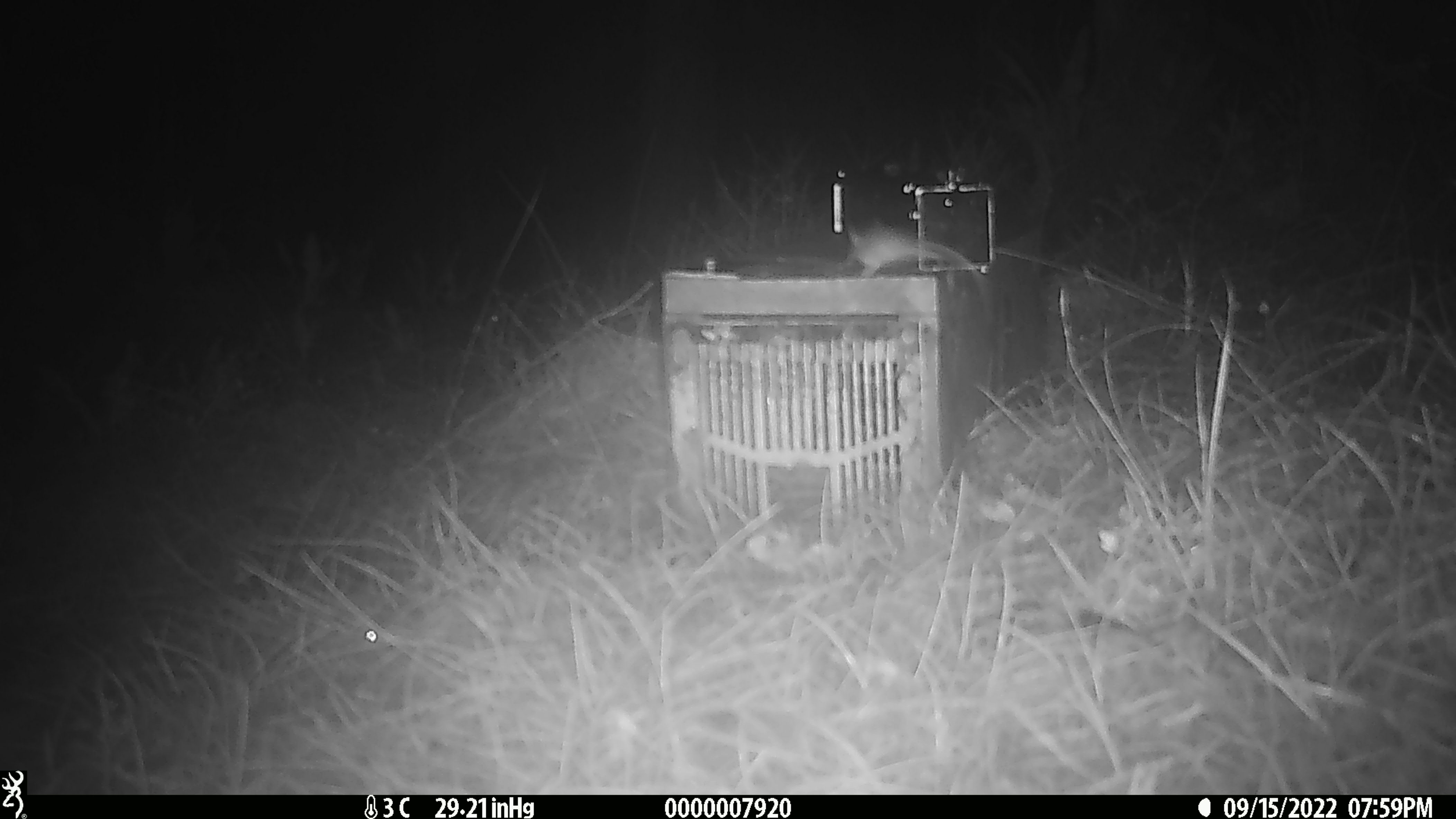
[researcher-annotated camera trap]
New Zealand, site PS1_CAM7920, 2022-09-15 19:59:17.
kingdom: Animalia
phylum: Chordata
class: Mammalia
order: Rodentia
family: Muridae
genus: Mus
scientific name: Mus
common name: mouse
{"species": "mouse (Mus)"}